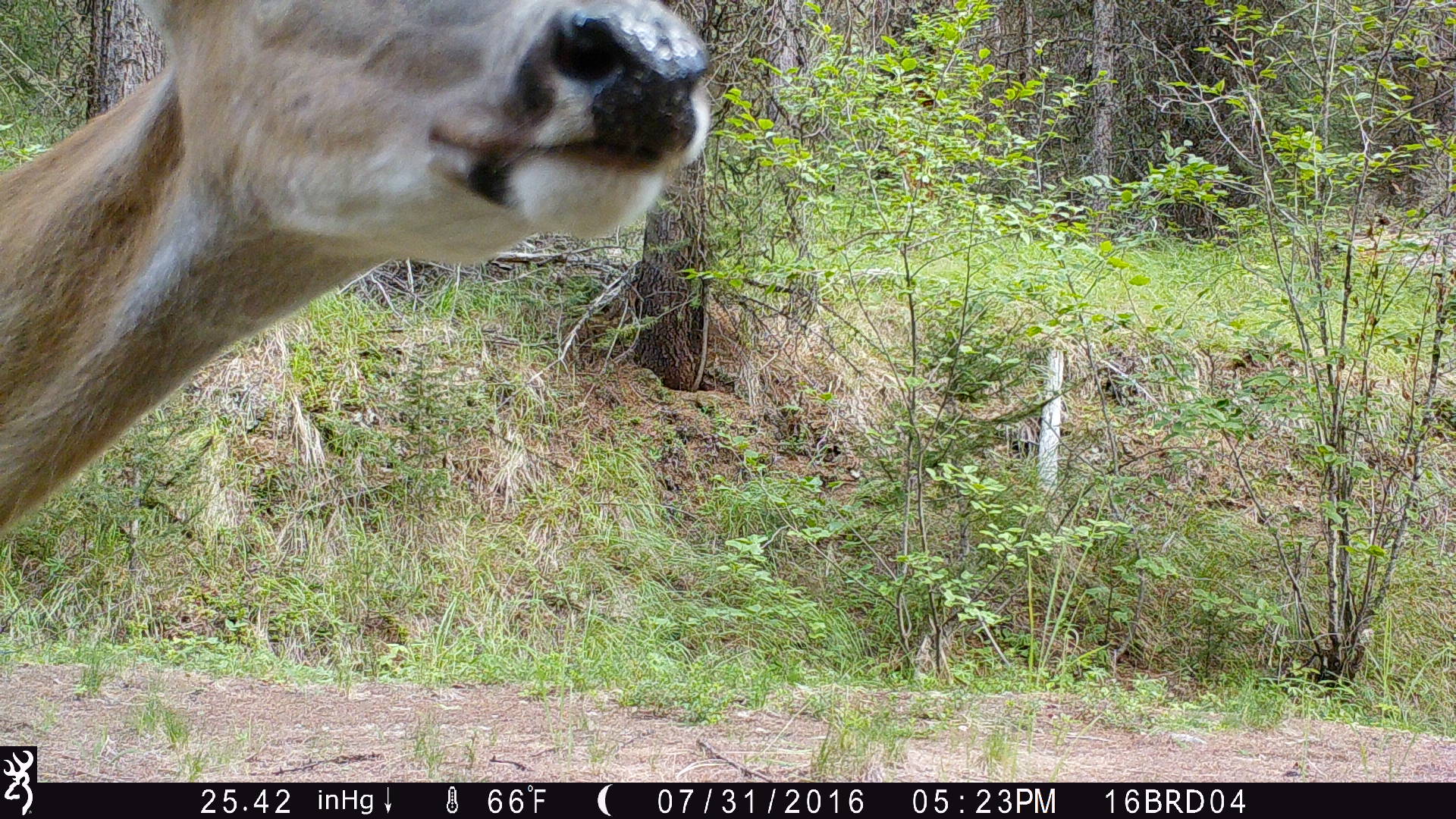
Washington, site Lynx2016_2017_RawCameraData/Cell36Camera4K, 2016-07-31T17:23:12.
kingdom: Animalia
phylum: Chordata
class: Mammalia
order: Artiodactyla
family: Cervidae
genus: Odocoileus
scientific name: Odocoileus virginianus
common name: white-tailed deer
Odocoileus virginianus (white-tailed deer). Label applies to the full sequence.